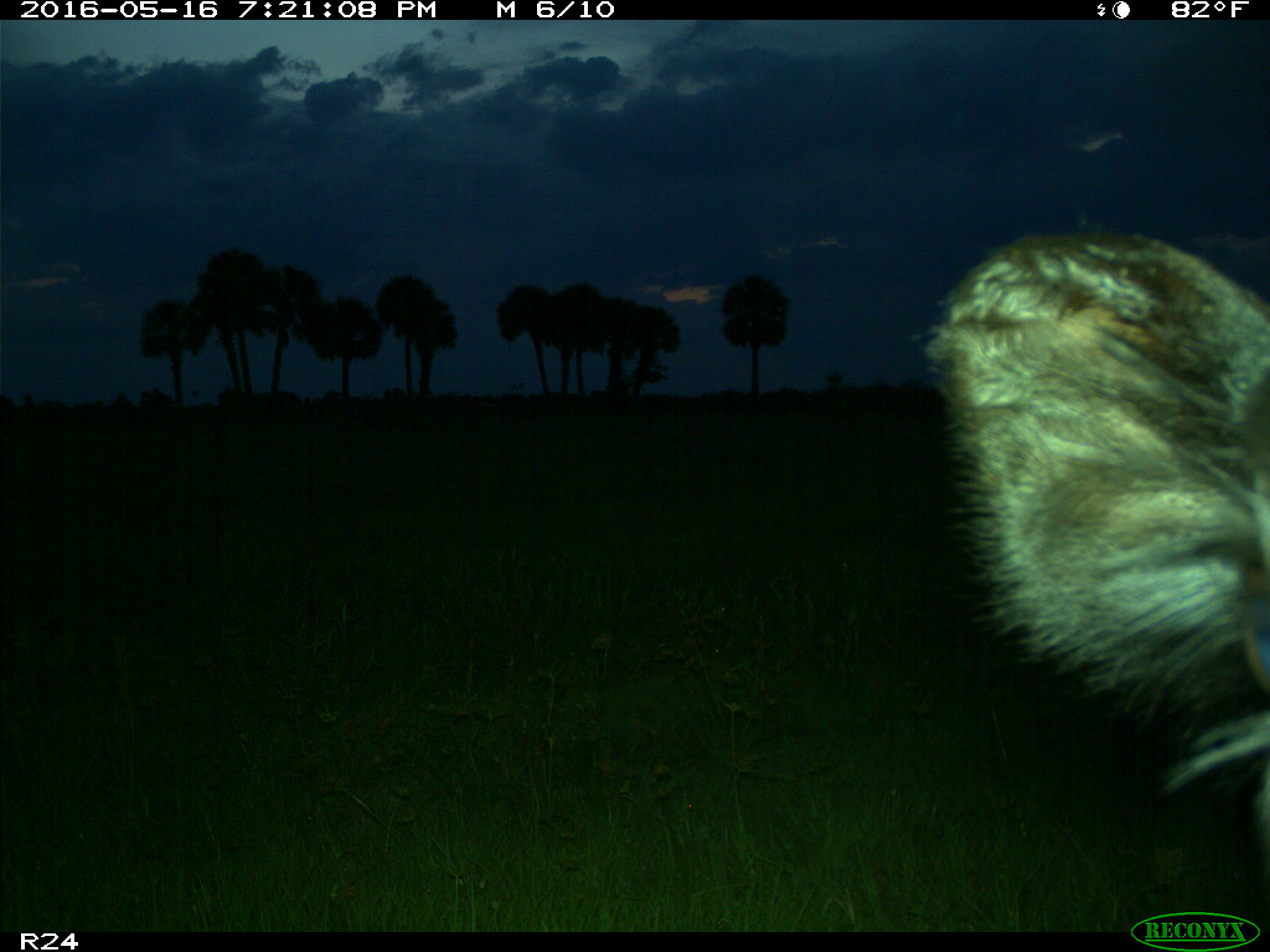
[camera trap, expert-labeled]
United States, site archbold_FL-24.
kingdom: Animalia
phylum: Chordata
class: Mammalia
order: Artiodactyla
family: Bovidae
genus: Bos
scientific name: Bos taurus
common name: domestic cow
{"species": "Bos taurus (domestic cow)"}